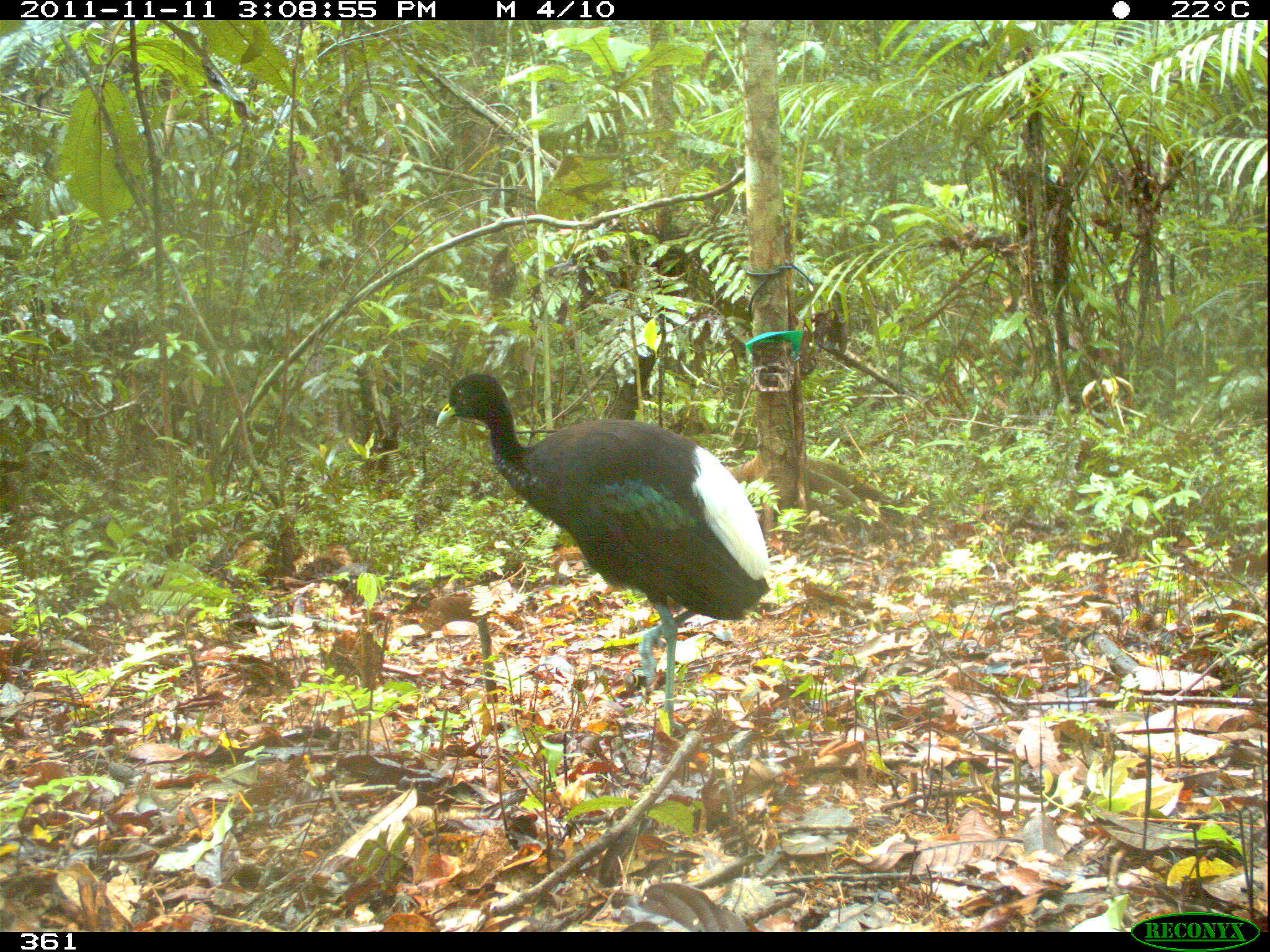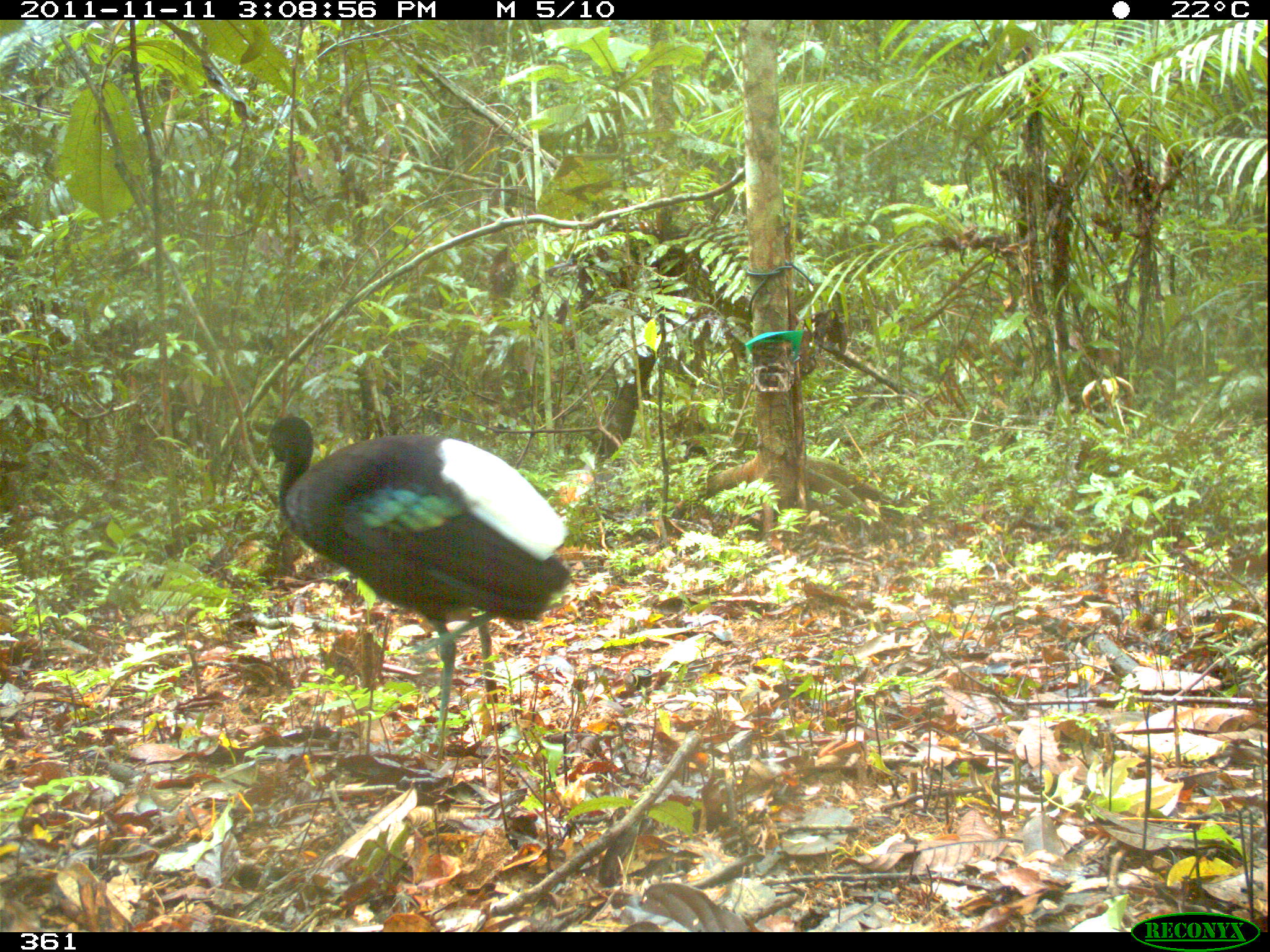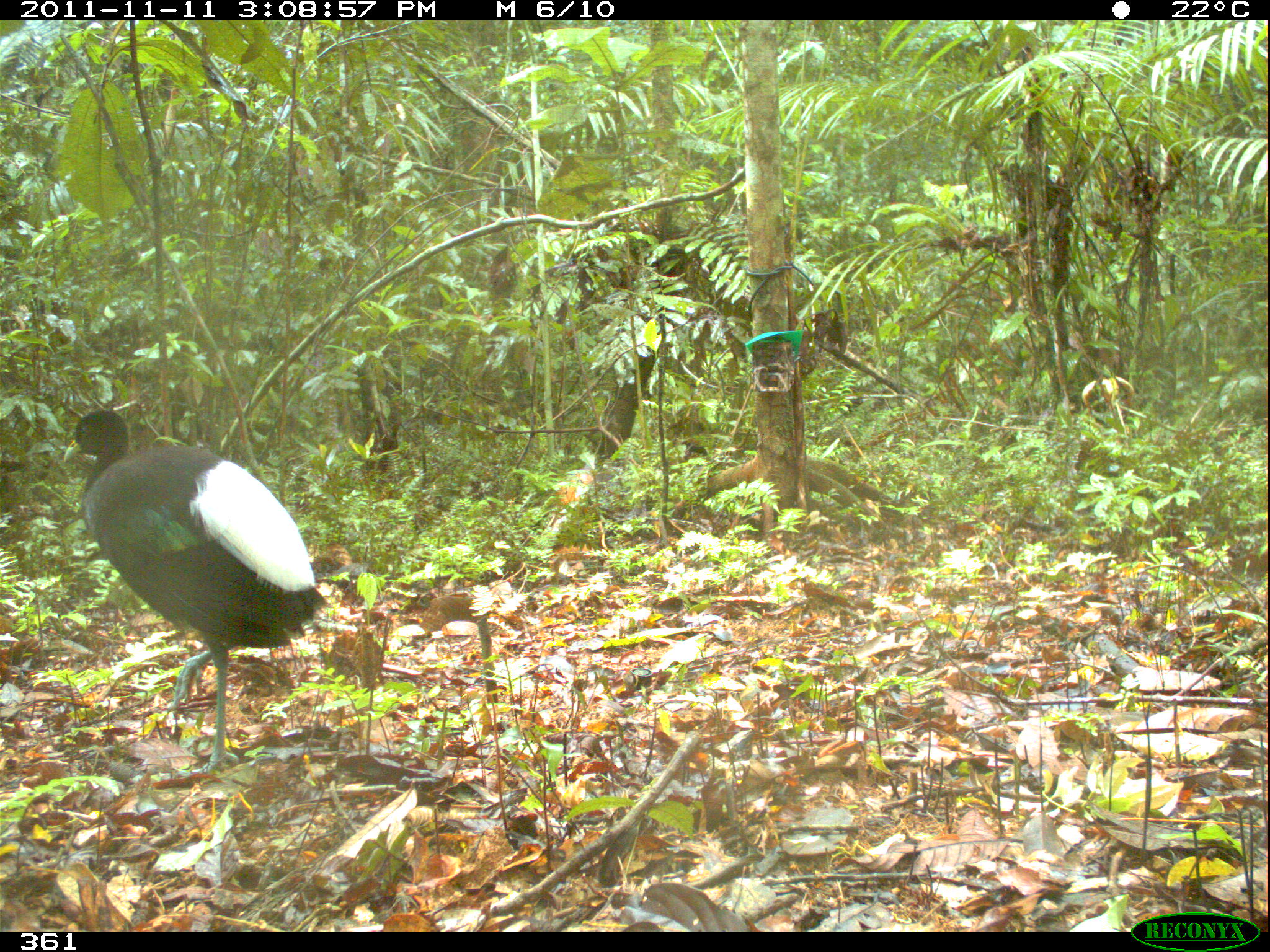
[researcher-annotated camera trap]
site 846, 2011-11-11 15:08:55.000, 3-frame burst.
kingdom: Animalia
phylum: Chordata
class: Aves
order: Gruiformes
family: Psophiidae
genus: Psophia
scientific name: Psophia leucoptera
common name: pale-winged trumpeter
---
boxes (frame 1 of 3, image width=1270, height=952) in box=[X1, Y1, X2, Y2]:
psophia leucoptera: box=[435, 371, 772, 730]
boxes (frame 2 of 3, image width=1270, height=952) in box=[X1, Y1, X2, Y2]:
psophia leucoptera: box=[265, 414, 572, 755]